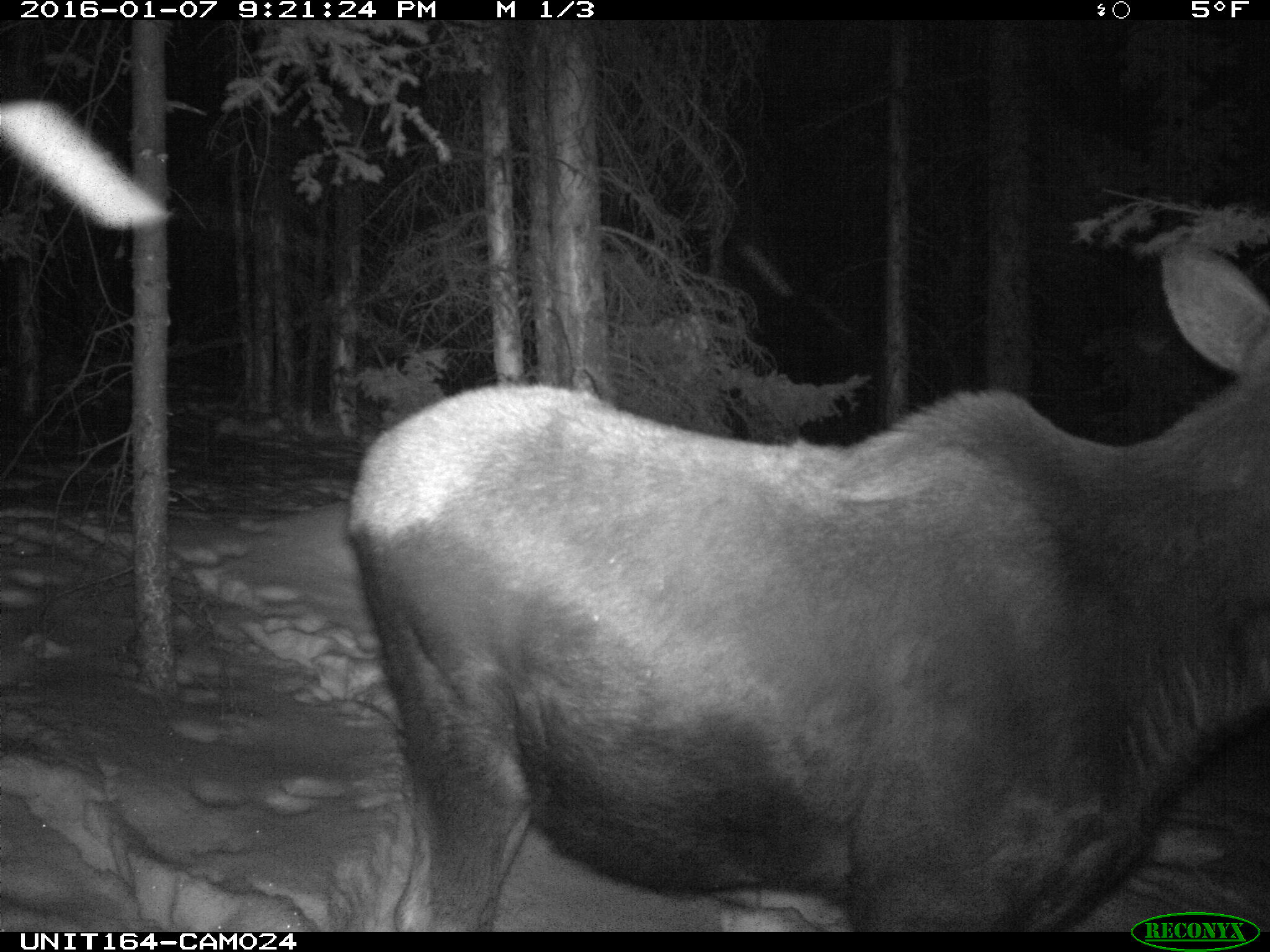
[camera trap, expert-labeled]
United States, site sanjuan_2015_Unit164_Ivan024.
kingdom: Animalia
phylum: Chordata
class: Mammalia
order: Artiodactyla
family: Cervidae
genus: Alces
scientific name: Alces alces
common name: moose